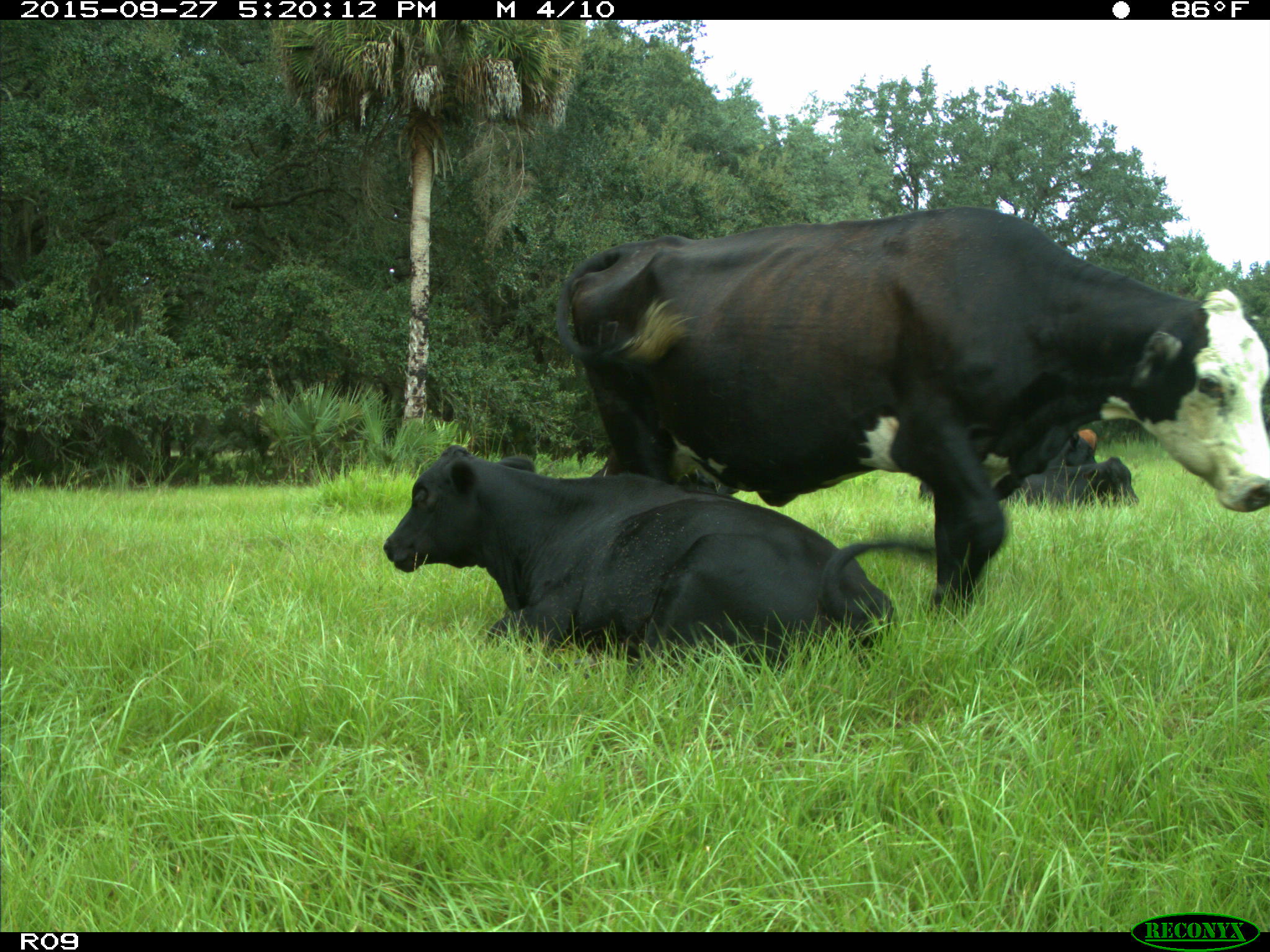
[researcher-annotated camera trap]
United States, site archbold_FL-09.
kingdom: Animalia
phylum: Chordata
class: Mammalia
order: Artiodactyla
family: Bovidae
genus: Bos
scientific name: Bos taurus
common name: domestic cow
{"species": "Bos taurus (domestic cow)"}